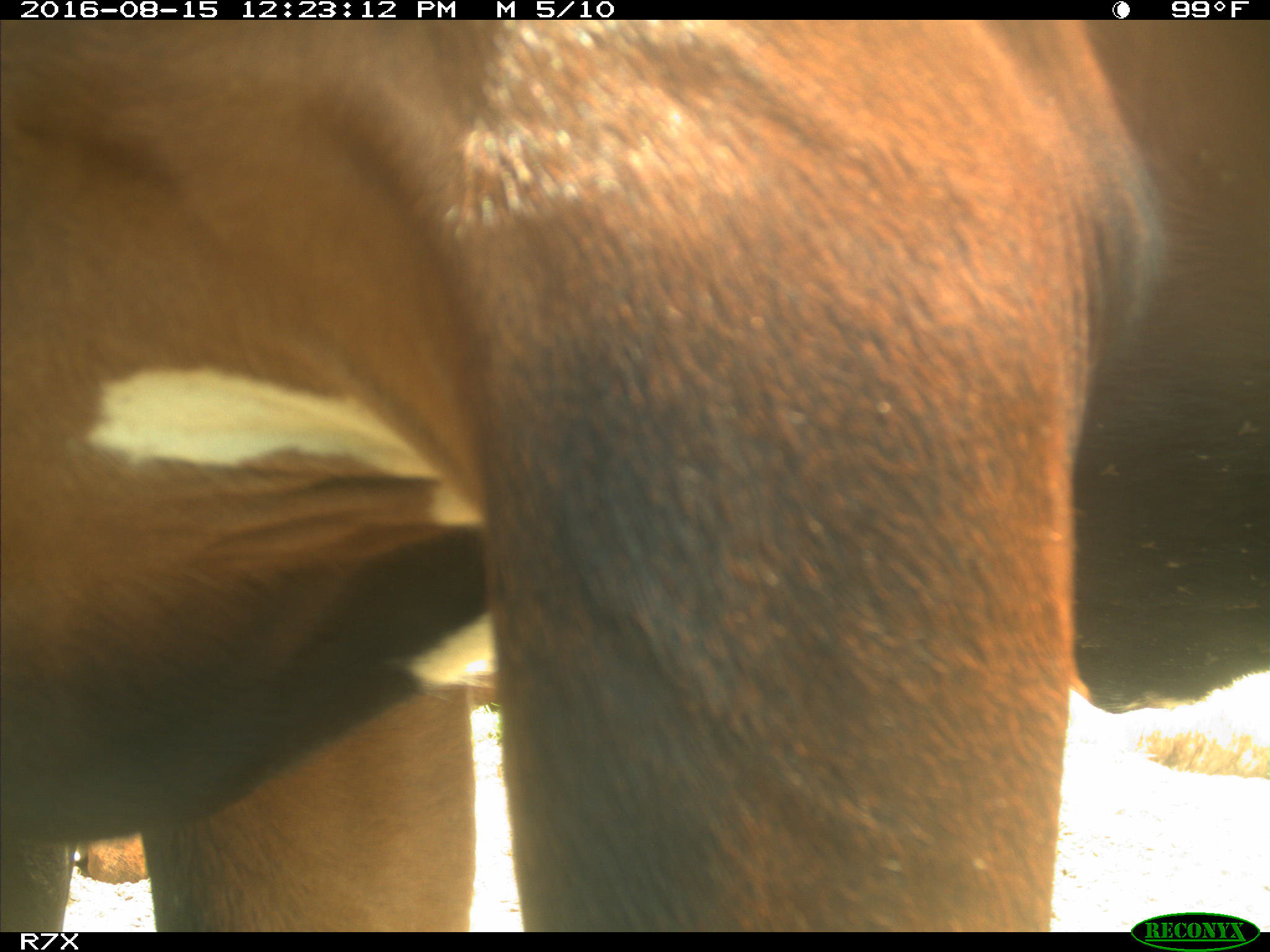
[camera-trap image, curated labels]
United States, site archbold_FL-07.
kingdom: Animalia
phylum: Chordata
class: Mammalia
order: Artiodactyla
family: Bovidae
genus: Bos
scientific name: Bos taurus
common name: domestic cow